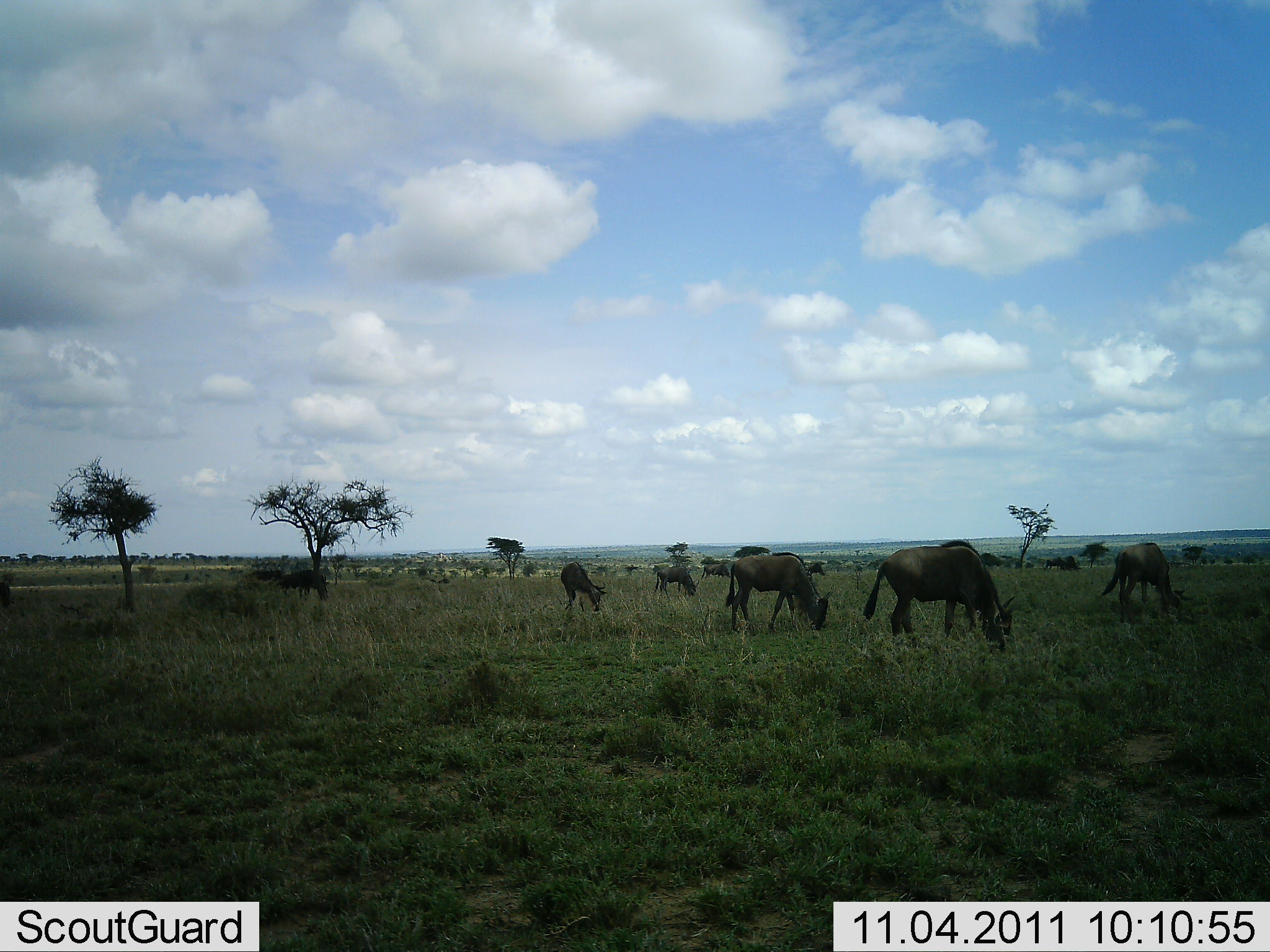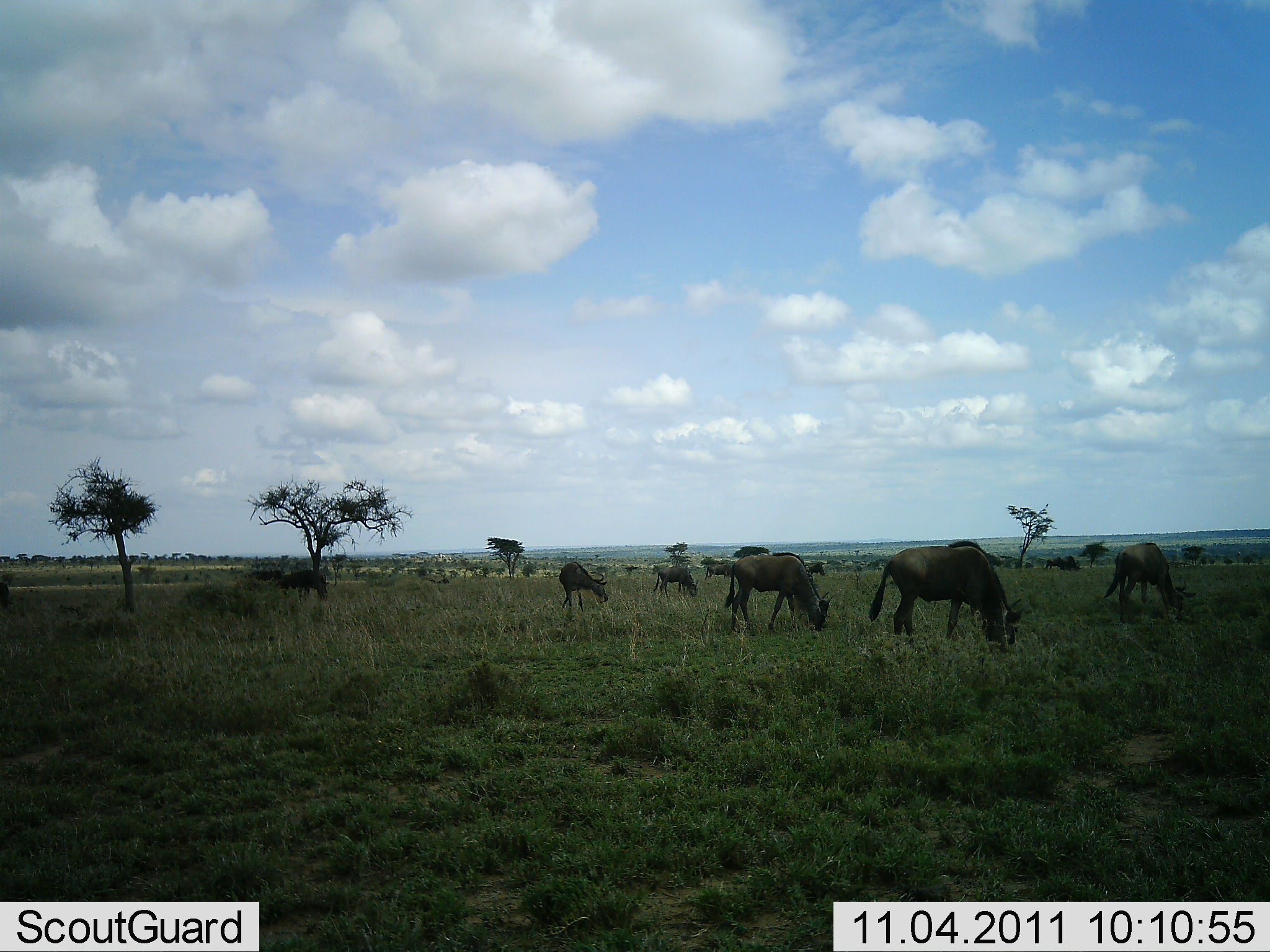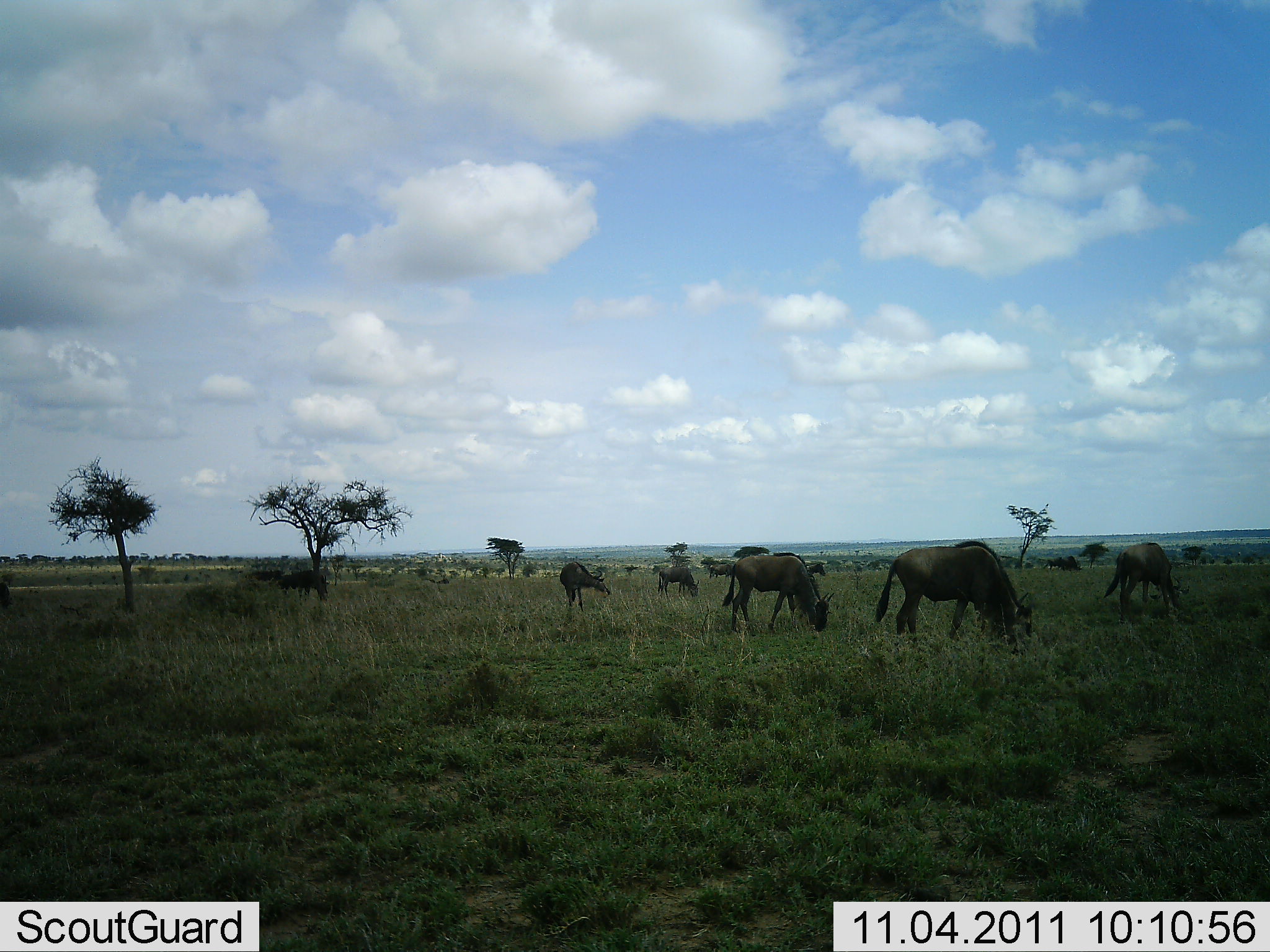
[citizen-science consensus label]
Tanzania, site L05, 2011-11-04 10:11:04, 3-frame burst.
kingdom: Animalia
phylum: Chordata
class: Mammalia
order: Artiodactyla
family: Bovidae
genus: Connochaetes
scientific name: Connochaetes taurinus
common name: blue wildebeest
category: wildebeest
Wildebeest (blue wildebeest) (Connochaetes taurinus), count 6. Behavior (volunteer vote fractions): standing 15%, resting 0%, moving 15%, interacting 0%. Young present (vote fraction): 0%. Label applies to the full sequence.